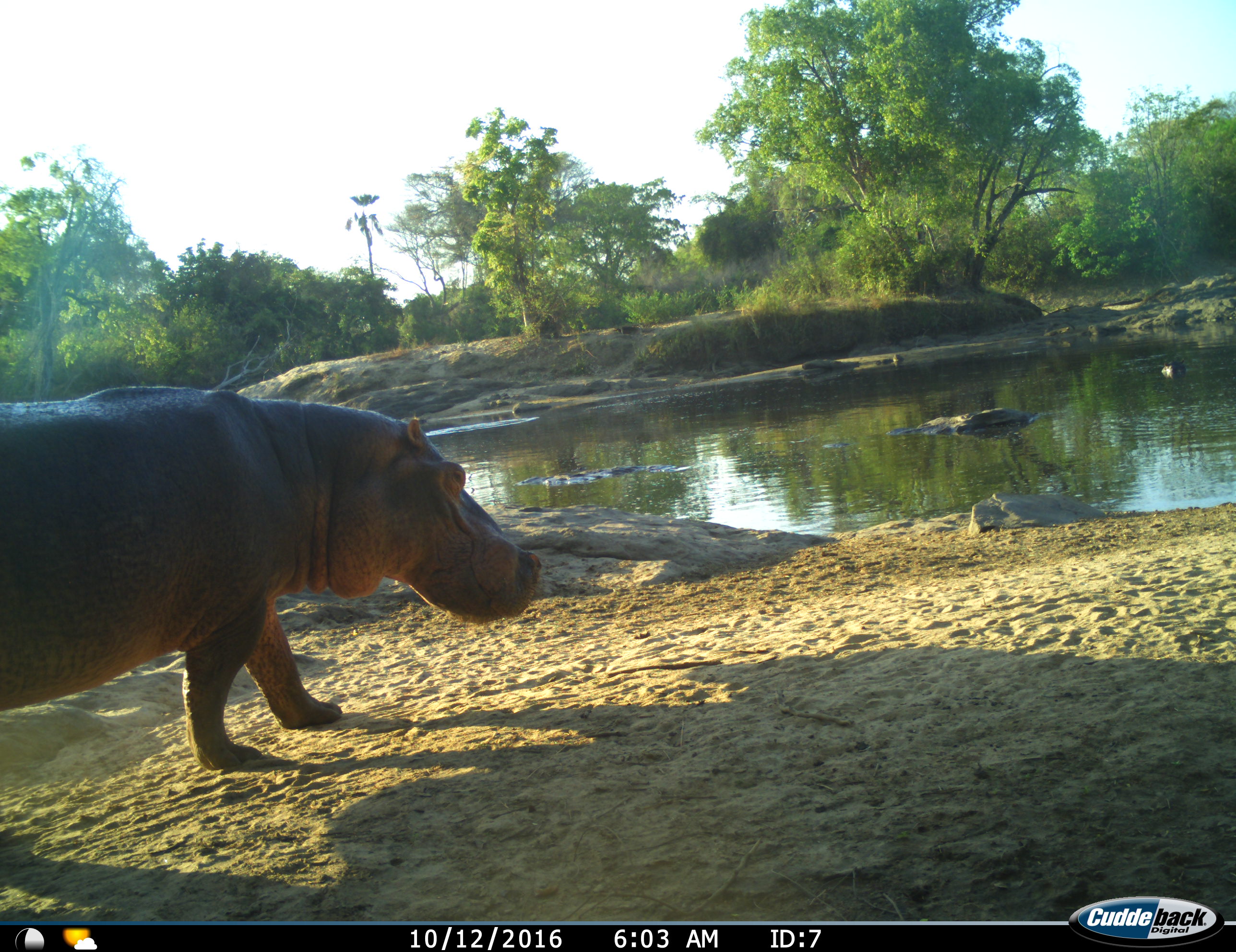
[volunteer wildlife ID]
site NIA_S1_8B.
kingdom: Animalia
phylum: Chordata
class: Mammalia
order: Artiodactyla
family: Hippopotamidae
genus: Hippopotamus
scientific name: Hippopotamus amphibius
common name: hippopotamus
Hippopotamus (Hippopotamus amphibius), count 1. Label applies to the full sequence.